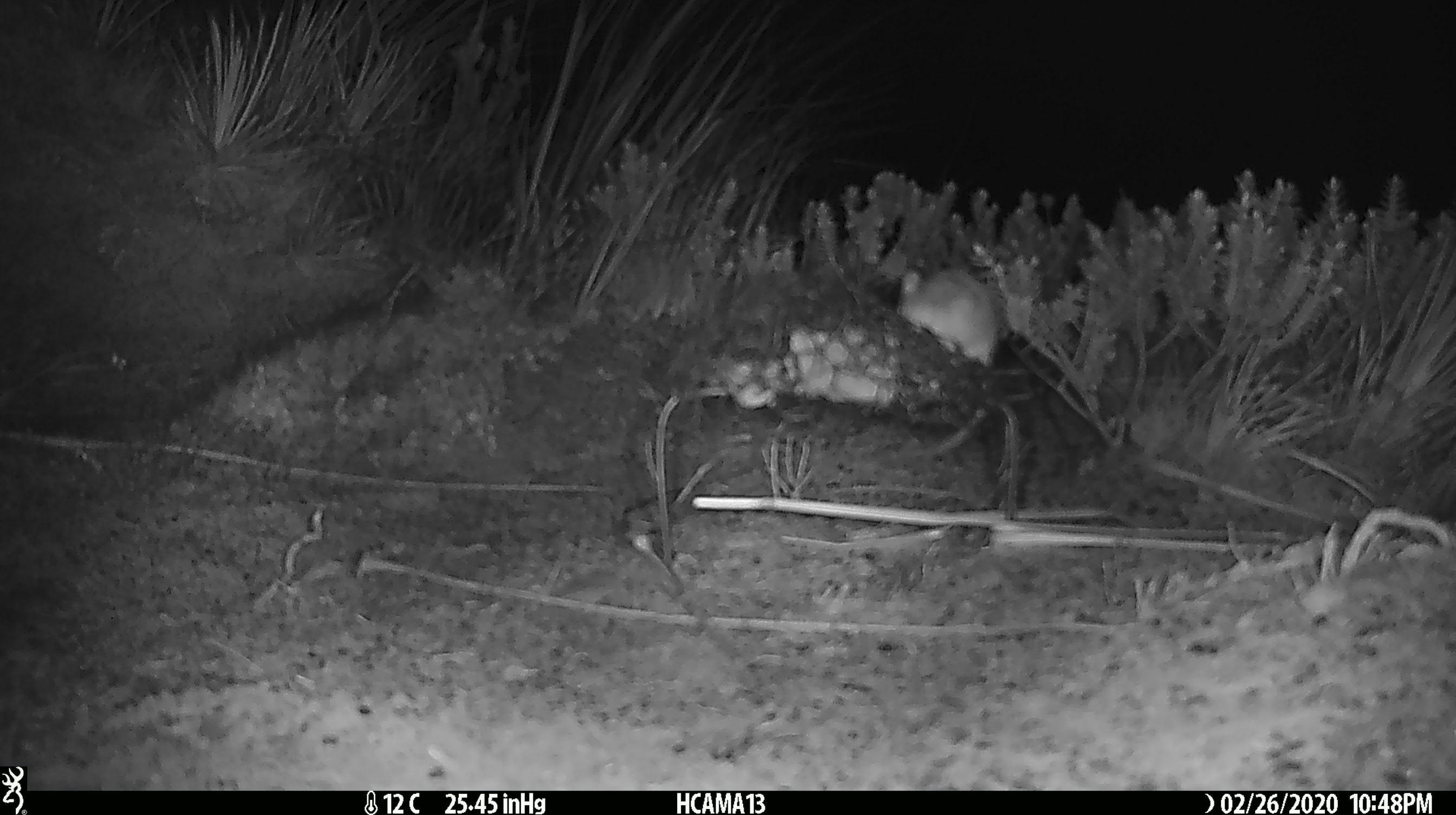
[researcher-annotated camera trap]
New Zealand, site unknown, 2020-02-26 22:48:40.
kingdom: Animalia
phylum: Chordata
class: Mammalia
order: Rodentia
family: Muridae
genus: Mus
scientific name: Mus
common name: mouse